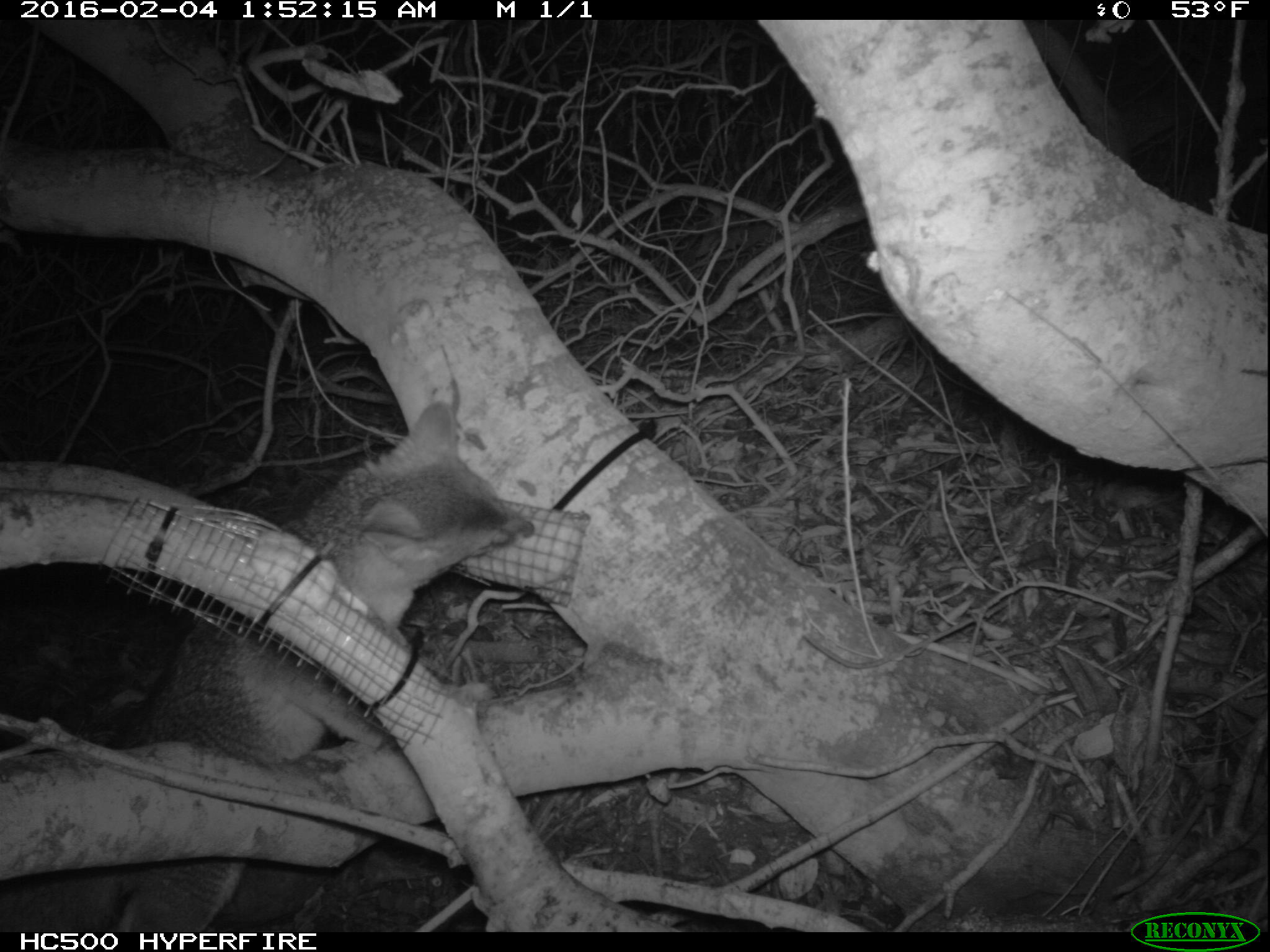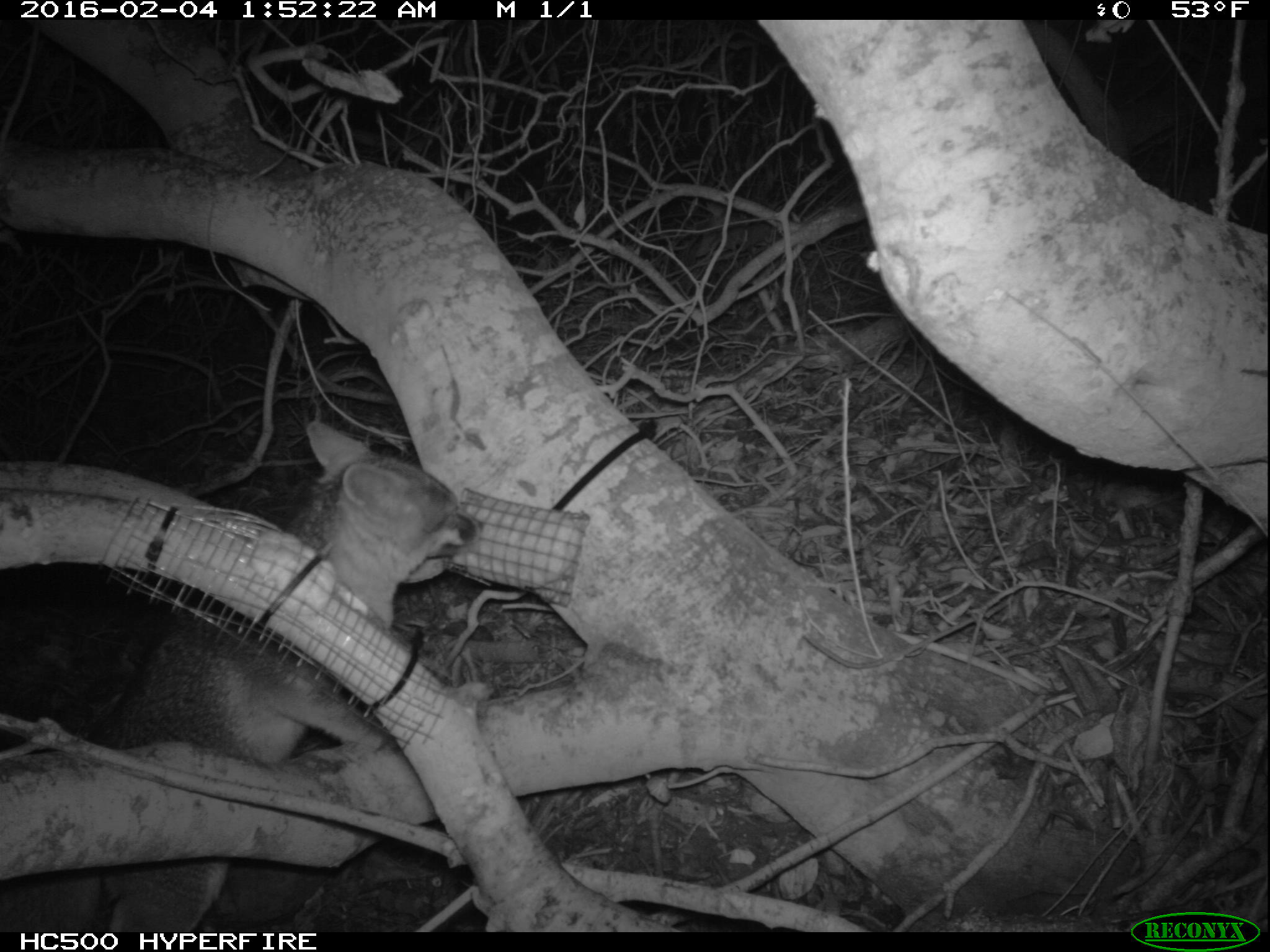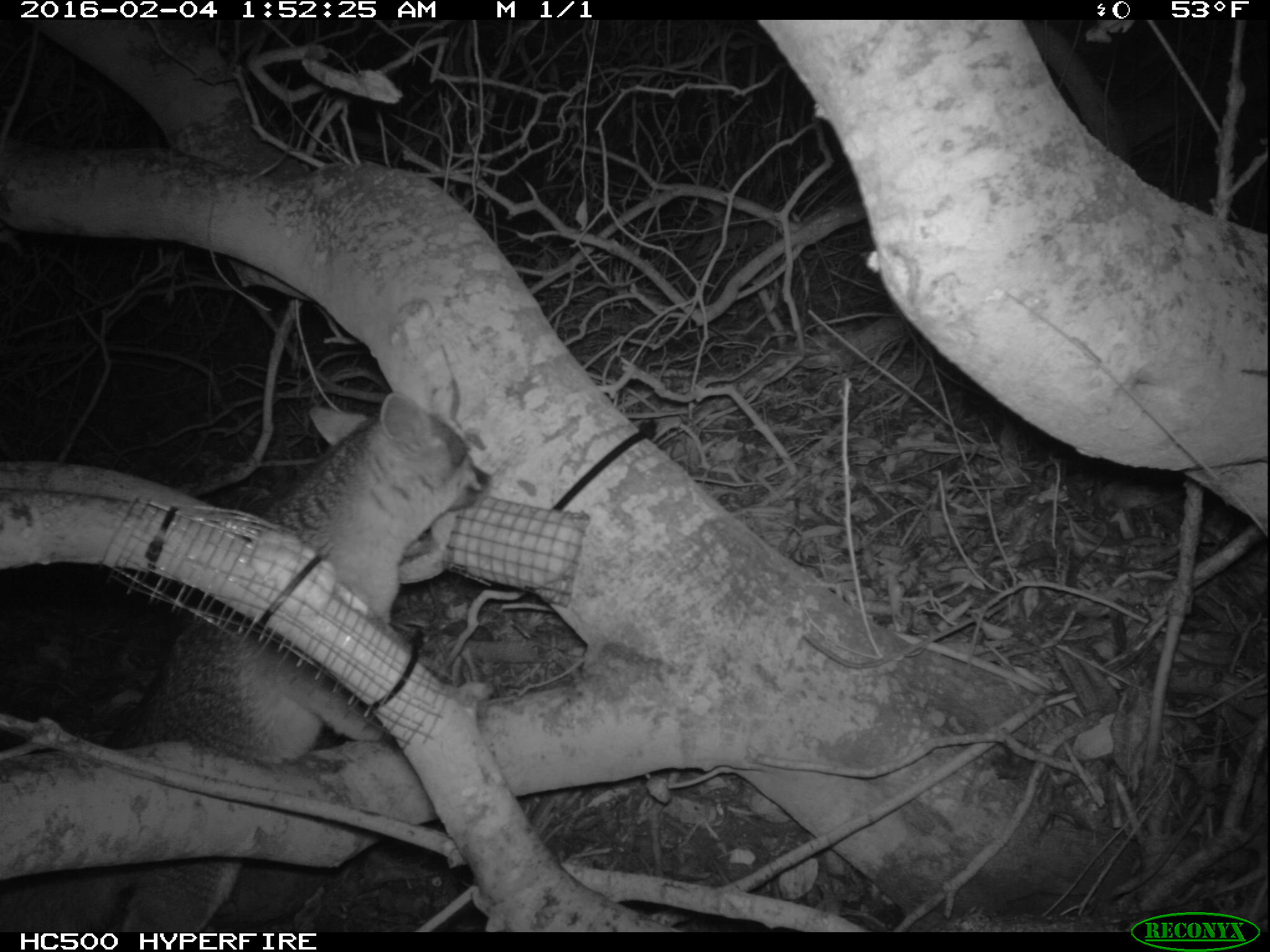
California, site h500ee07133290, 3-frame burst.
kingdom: Animalia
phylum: Chordata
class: Mammalia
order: Carnivora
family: Canidae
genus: Urocyon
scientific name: Urocyon littoralis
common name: island fox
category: fox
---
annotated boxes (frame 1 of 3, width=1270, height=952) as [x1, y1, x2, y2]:
fox: [0, 402, 535, 932]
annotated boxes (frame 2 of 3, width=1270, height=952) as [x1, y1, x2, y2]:
fox: [0, 421, 483, 932]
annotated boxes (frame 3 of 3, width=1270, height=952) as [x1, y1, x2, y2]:
fox: [0, 389, 493, 929]